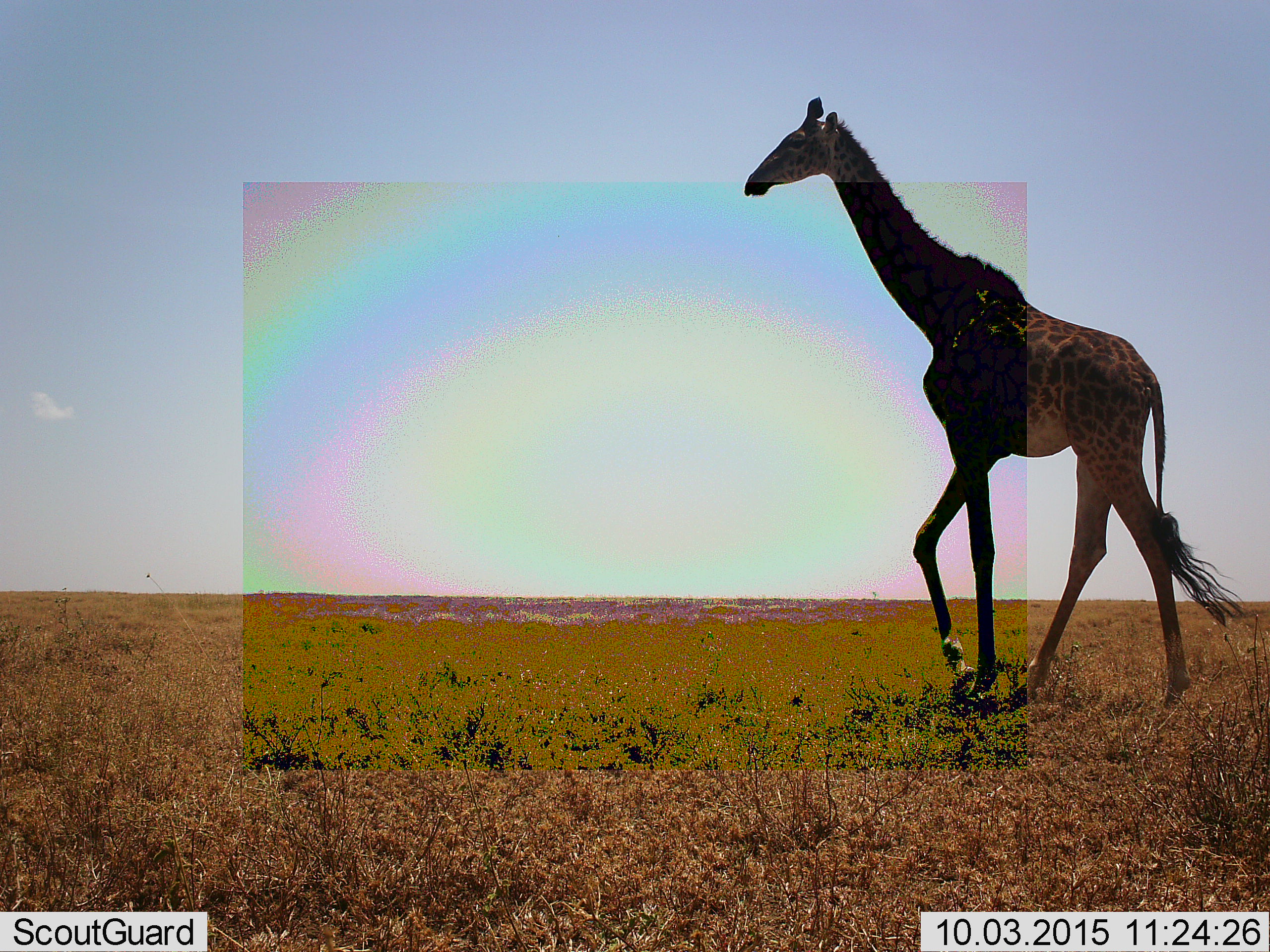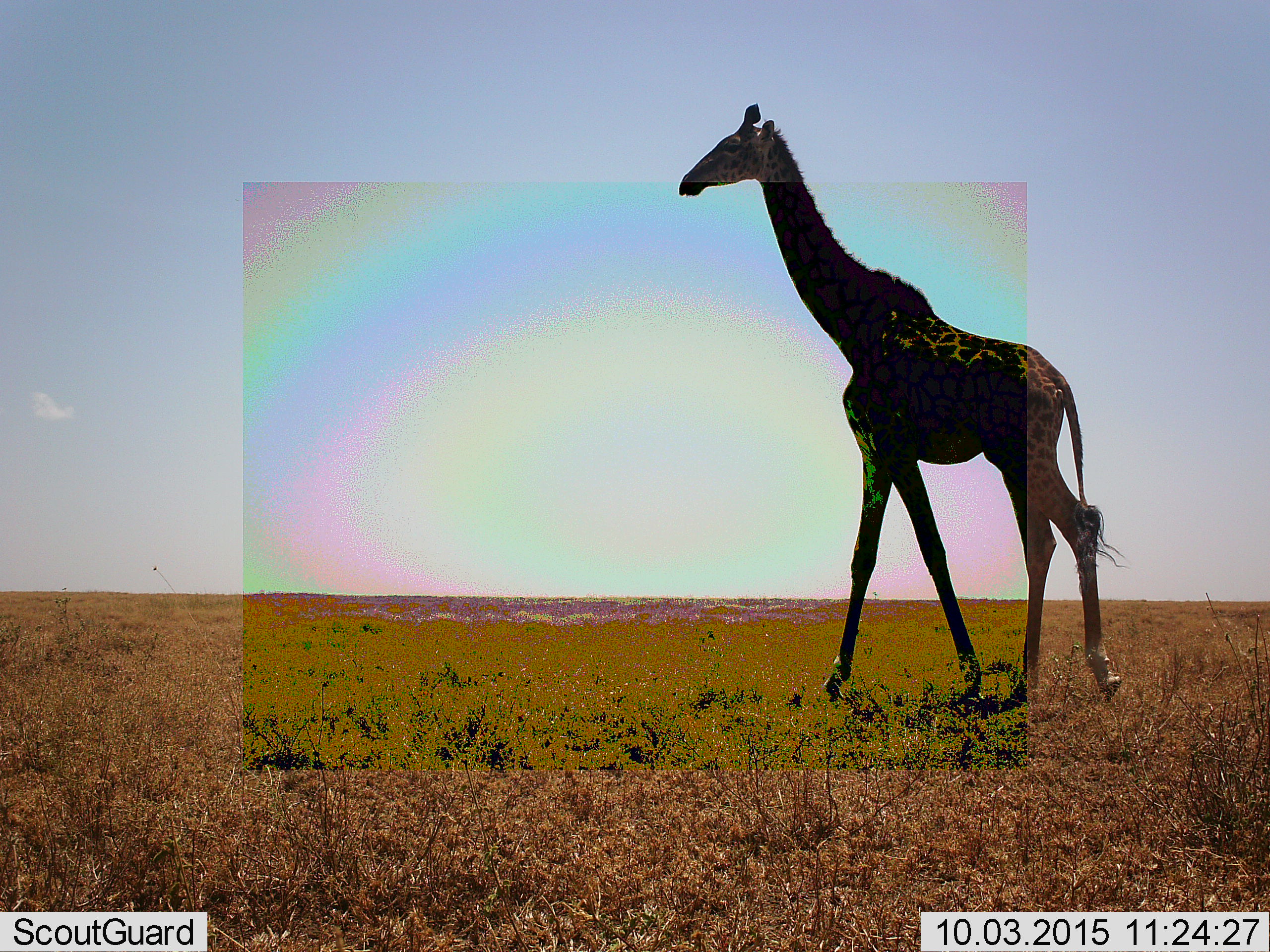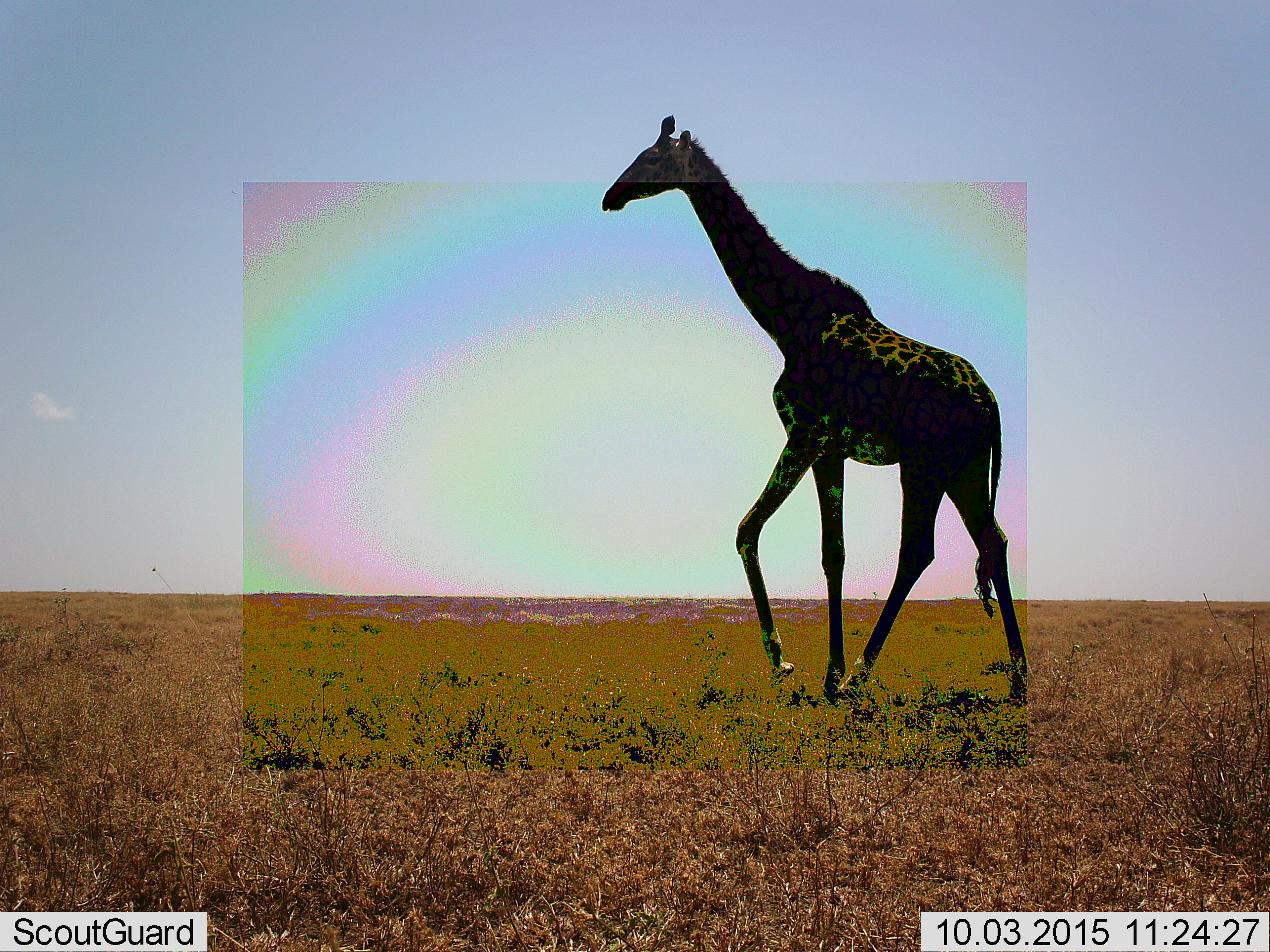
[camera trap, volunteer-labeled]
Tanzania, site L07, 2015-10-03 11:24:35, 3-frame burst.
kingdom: Animalia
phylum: Chordata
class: Mammalia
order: Artiodactyla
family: Giraffidae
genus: Giraffa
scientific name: Giraffa camelopardalis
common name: giraffe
Giraffe (Giraffa camelopardalis), count 1. Behavior (volunteer vote fractions): standing 10%, resting 0%, moving 100%, interacting 0%. Young present (vote fraction): 0%. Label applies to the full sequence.